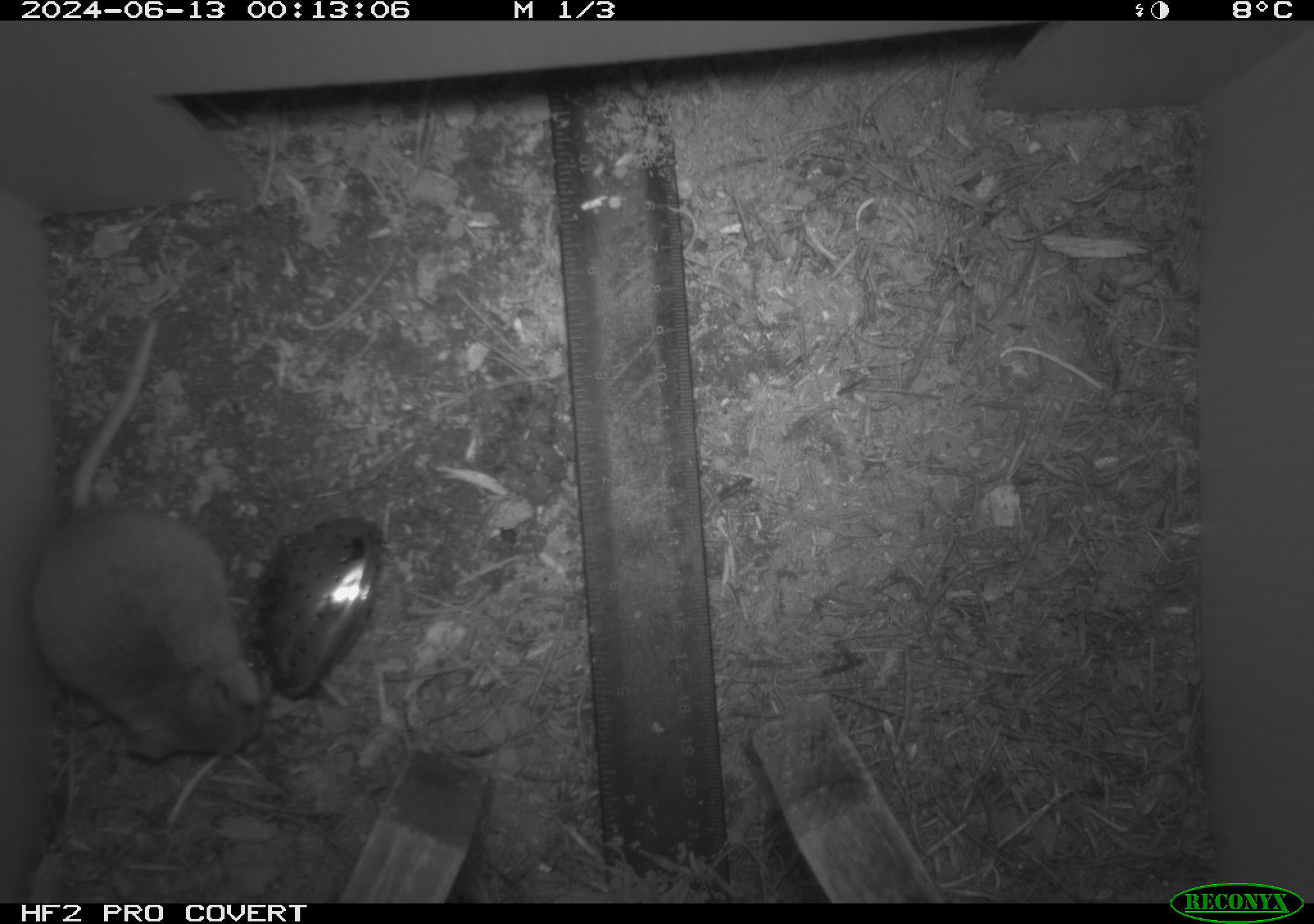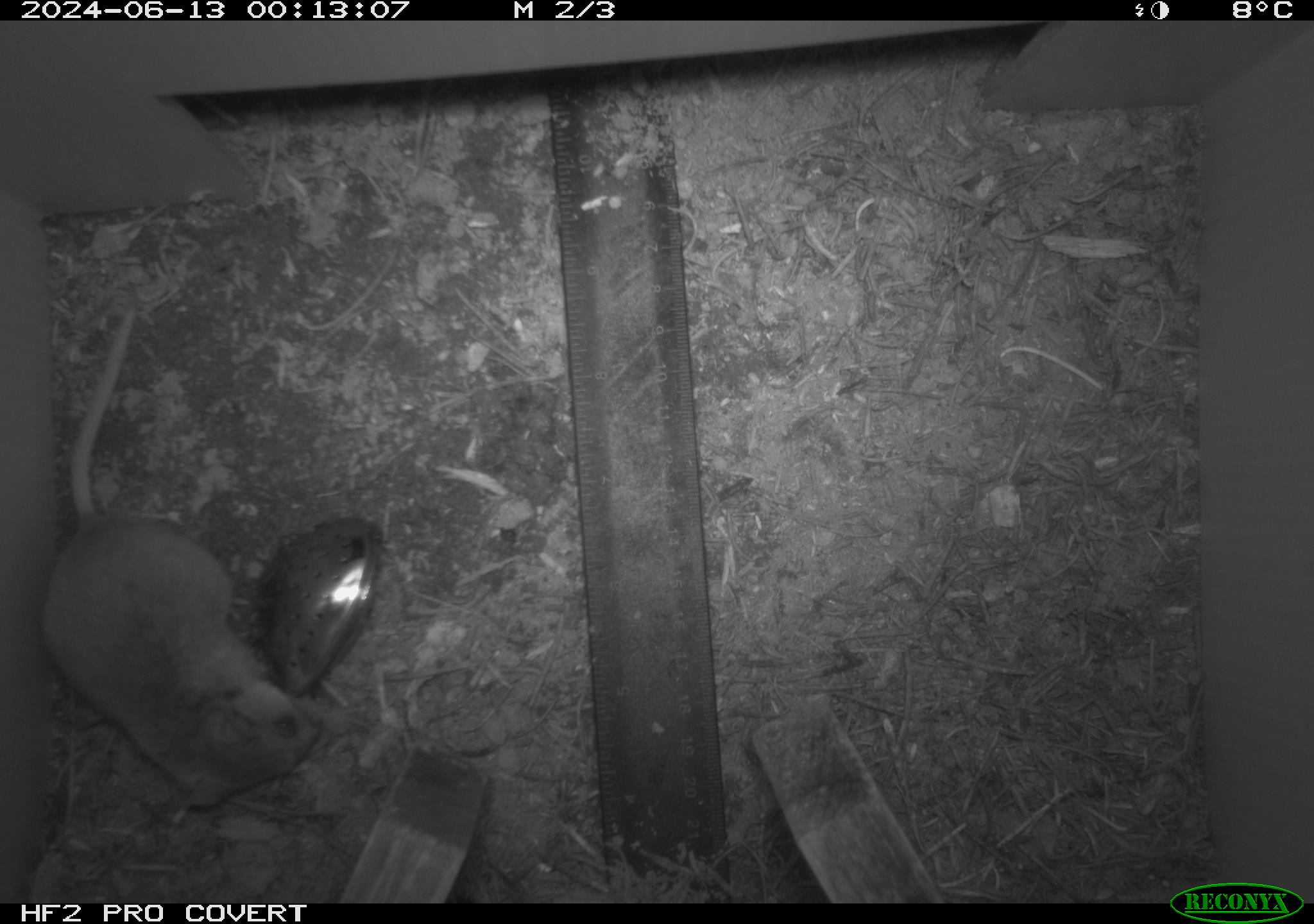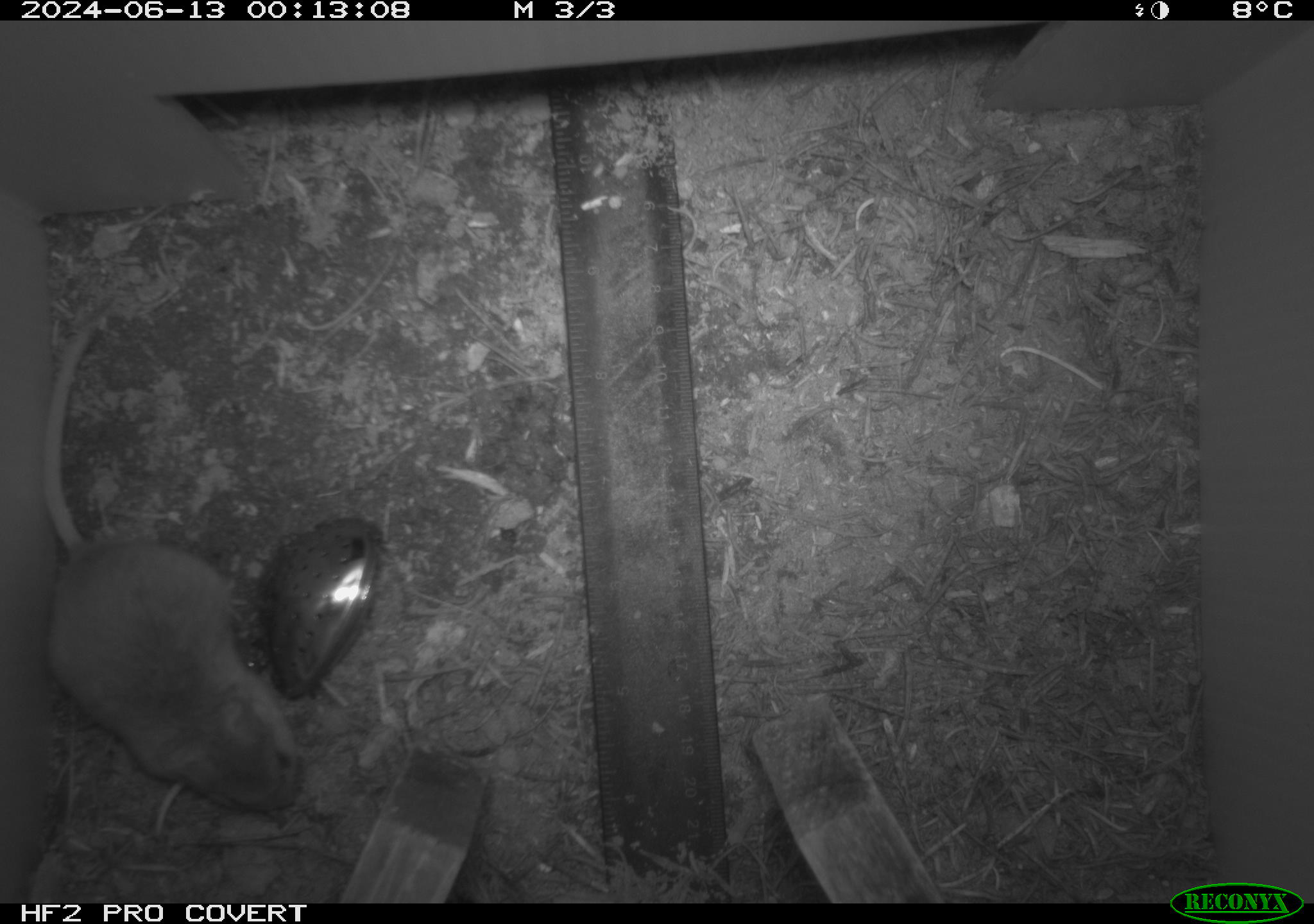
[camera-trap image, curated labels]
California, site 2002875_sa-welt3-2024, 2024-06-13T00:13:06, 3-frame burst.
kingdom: Animalia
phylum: Chordata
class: Mammalia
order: Rodentia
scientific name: Rodentia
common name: mouse species